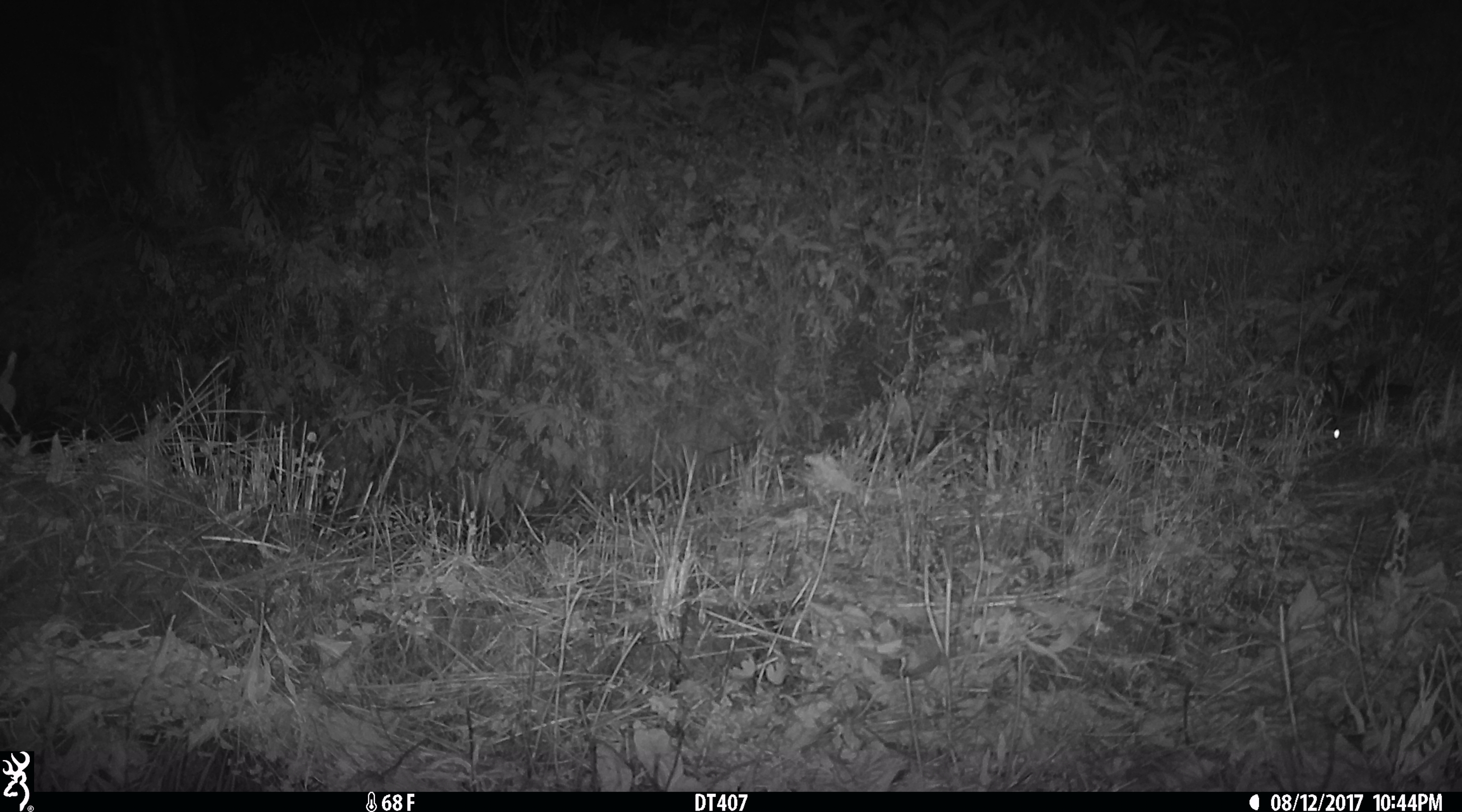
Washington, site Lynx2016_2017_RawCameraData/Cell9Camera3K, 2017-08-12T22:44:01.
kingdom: Animalia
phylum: Chordata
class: Mammalia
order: Lagomorpha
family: Leporidae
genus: Lepus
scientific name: Lepus americanus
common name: snowshoe hare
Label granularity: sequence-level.